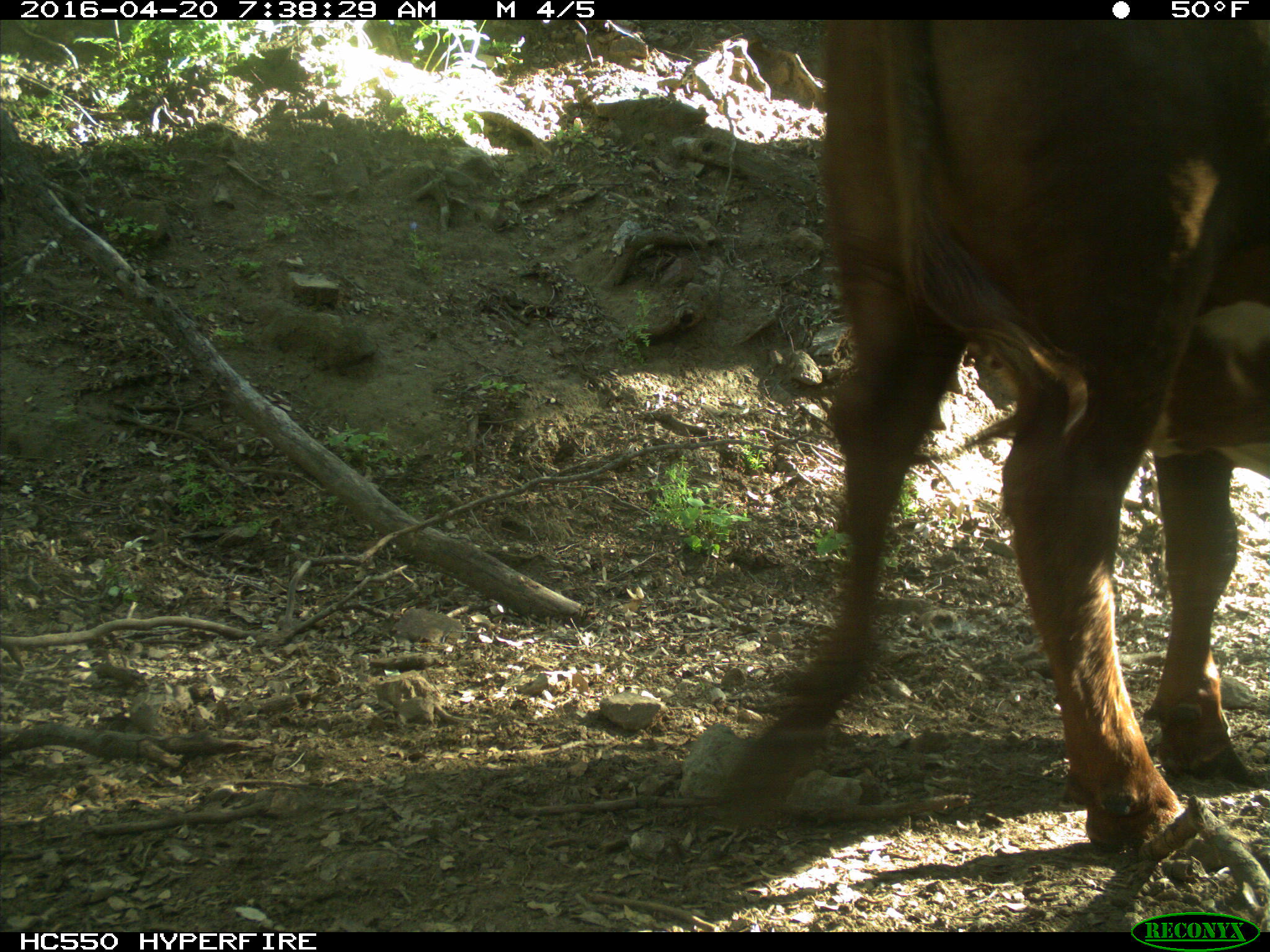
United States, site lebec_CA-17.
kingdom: Animalia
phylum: Chordata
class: Mammalia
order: Artiodactyla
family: Bovidae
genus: Bos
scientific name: Bos taurus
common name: domestic cow